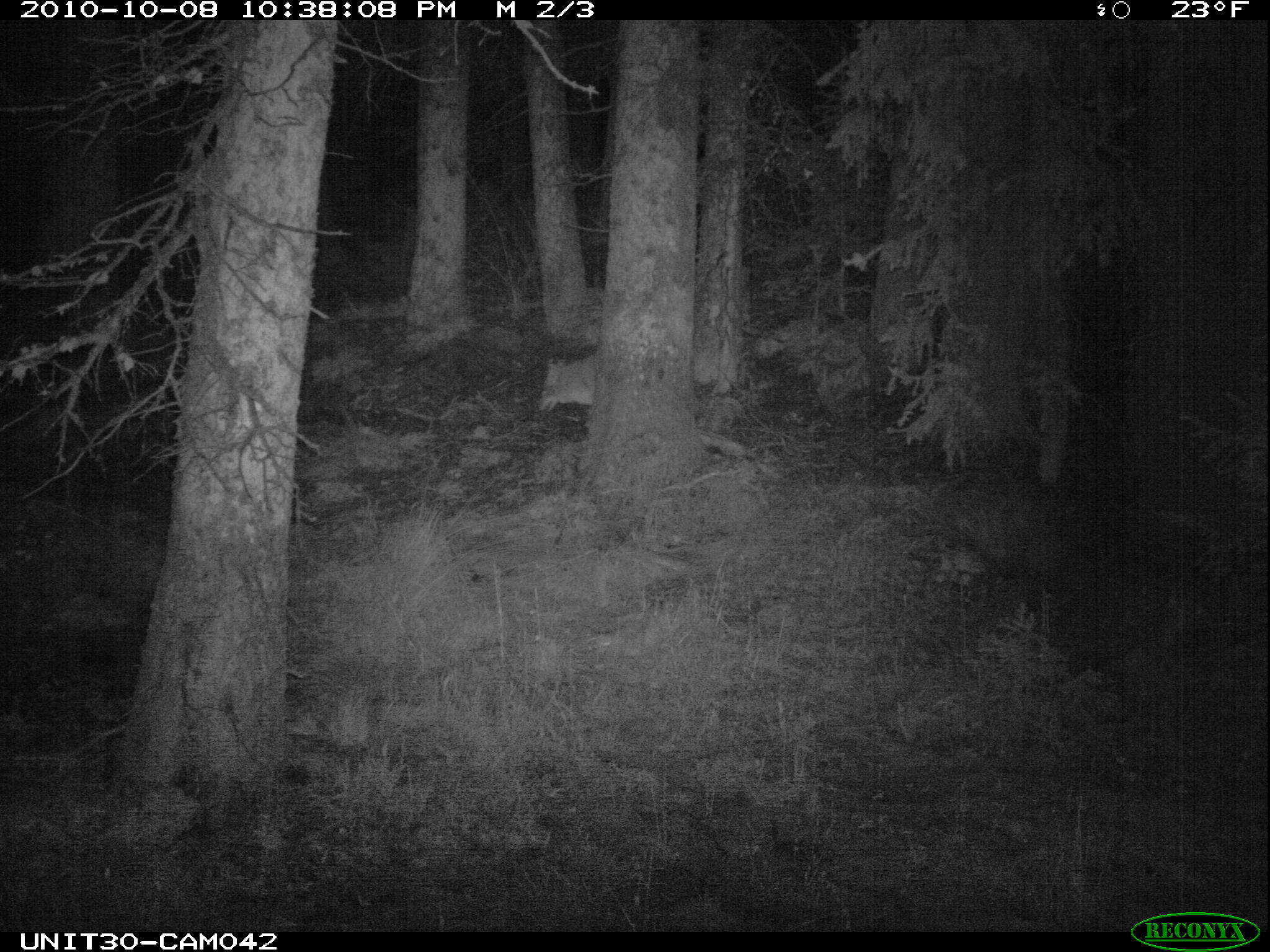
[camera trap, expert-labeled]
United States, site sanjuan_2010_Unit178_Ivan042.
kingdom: Animalia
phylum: Chordata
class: Mammalia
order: Carnivora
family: Canidae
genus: Canis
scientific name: Canis latrans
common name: coyote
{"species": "Canis latrans (coyote)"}